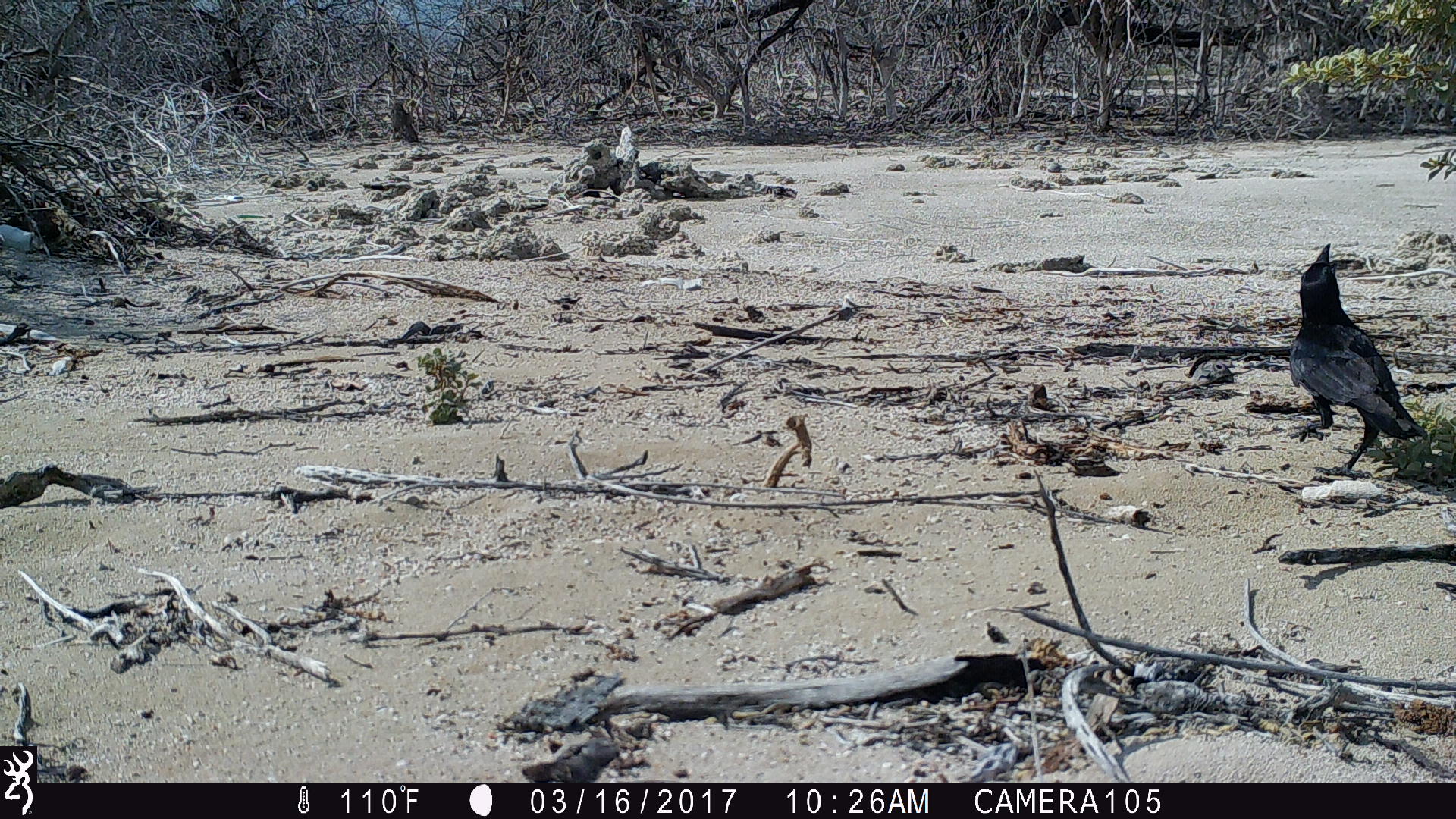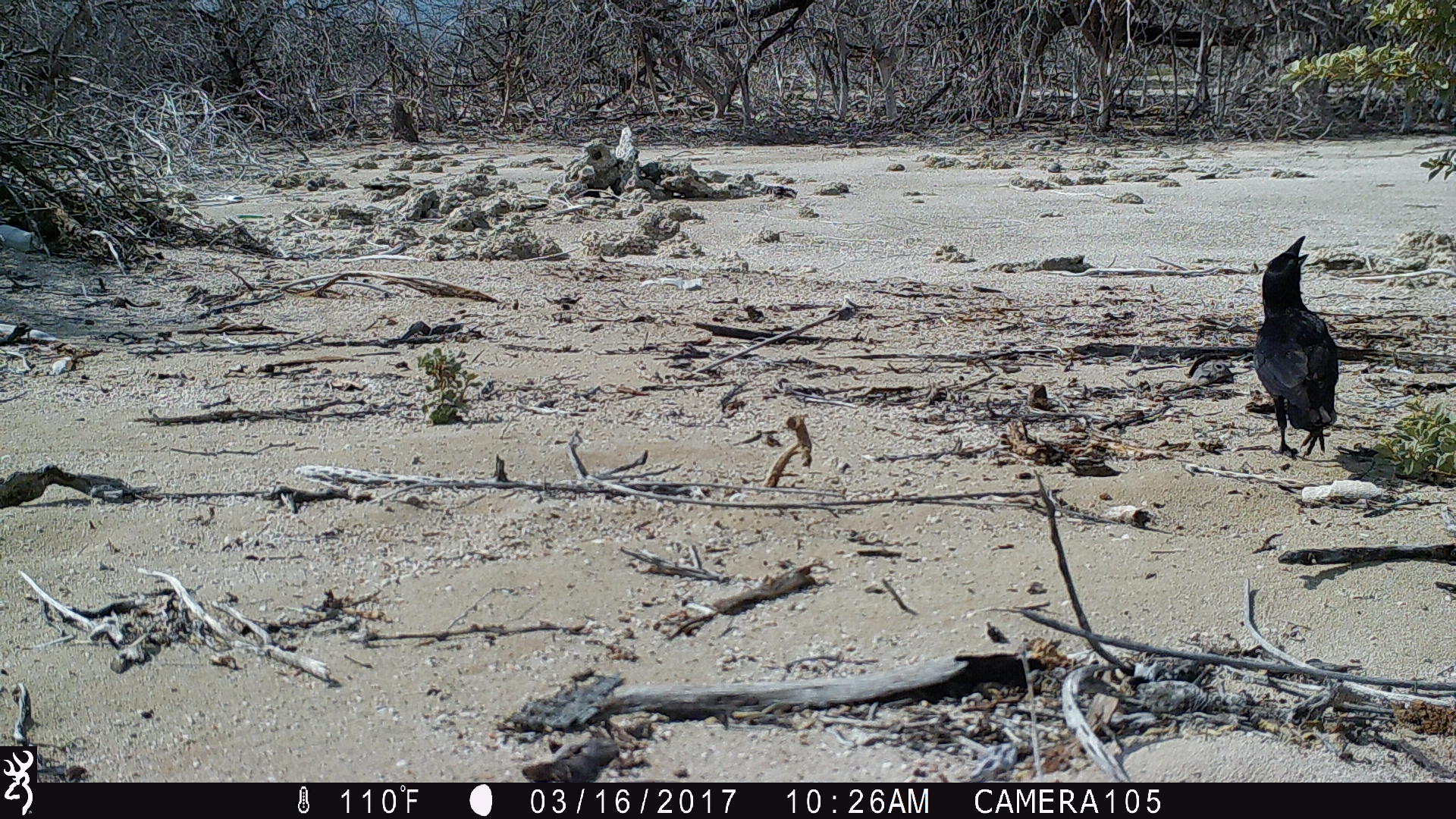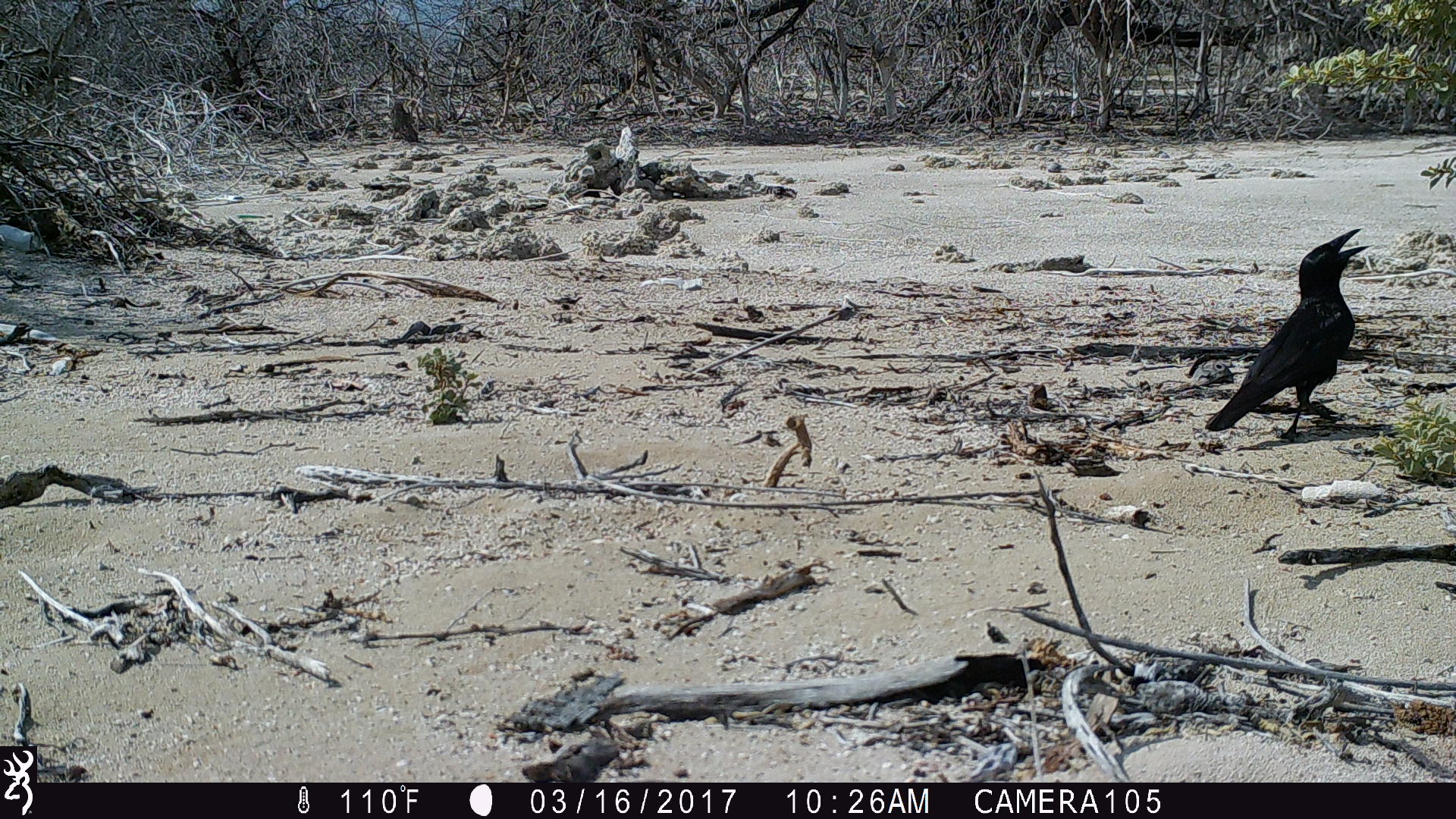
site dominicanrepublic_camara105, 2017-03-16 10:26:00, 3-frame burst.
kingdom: Animalia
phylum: Chordata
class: Aves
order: Passeriformes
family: Corvidae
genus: Corvus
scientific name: Corvus corax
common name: raven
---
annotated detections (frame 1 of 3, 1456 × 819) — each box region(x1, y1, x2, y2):
raven: region(1288, 243, 1430, 476)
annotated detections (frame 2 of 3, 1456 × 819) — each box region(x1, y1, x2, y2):
raven: region(1249, 236, 1341, 463)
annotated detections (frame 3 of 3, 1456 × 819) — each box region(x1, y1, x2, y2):
raven: region(1203, 227, 1373, 441)